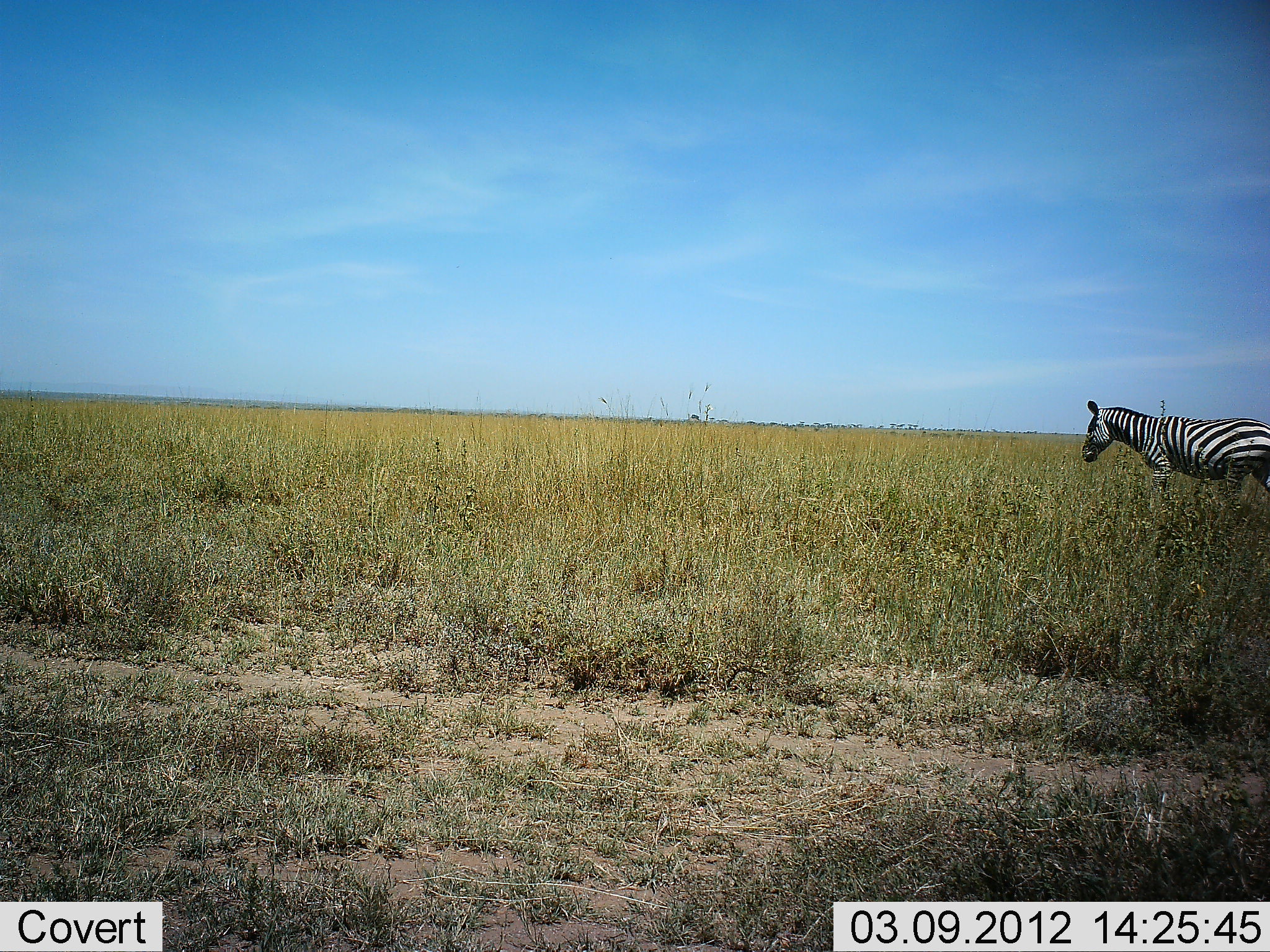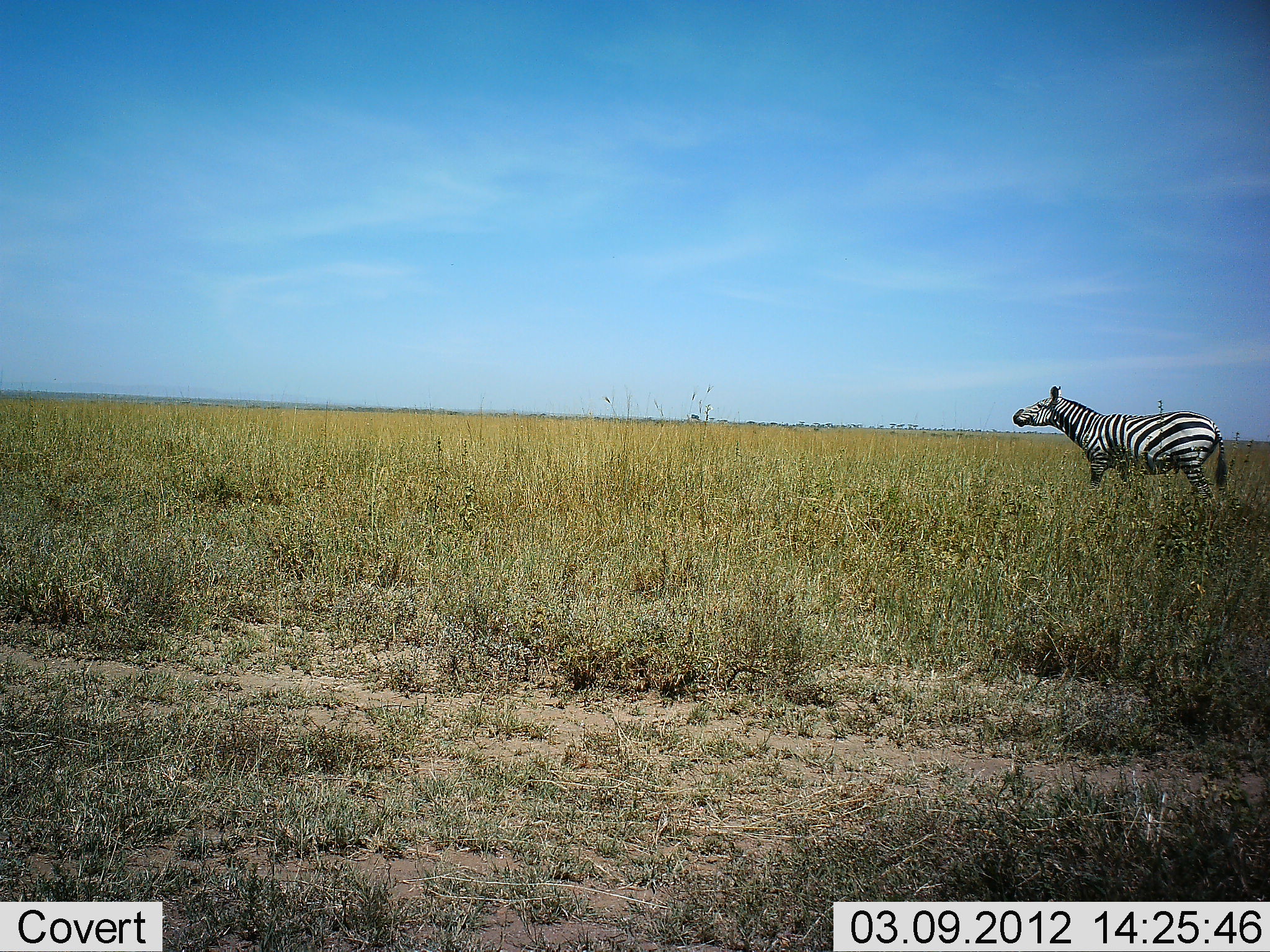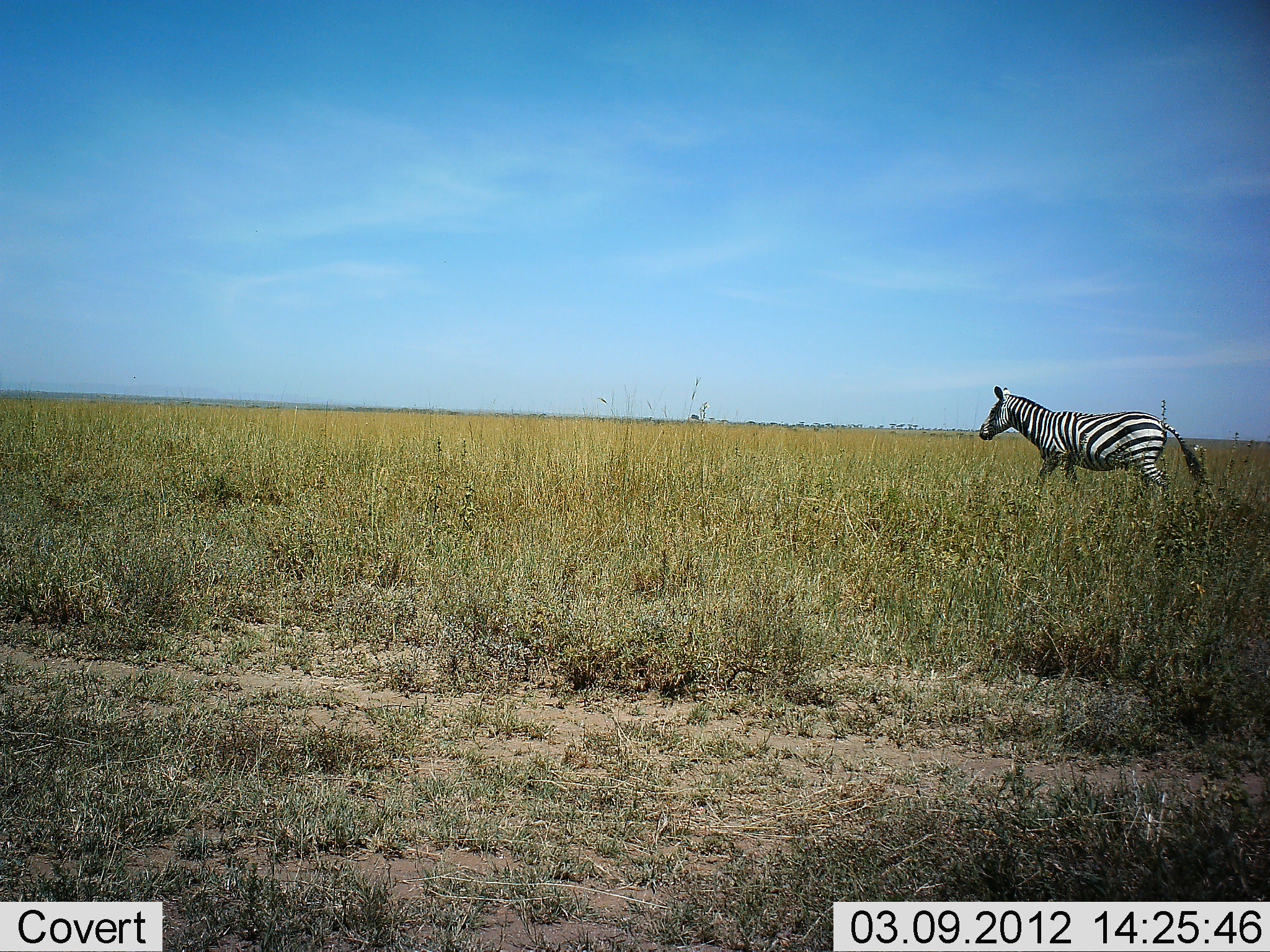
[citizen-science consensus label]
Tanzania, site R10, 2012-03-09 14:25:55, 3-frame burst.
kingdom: Animalia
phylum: Chordata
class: Mammalia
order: Perissodactyla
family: Equidae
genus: Equus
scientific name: Equus quagga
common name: plains zebra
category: zebra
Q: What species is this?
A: Zebra (plains zebra) (Equus quagga).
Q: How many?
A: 1.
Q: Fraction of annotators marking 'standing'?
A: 10%.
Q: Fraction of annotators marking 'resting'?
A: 0%.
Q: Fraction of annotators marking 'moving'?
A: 93%.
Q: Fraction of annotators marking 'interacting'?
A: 0%.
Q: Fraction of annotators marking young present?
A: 0%.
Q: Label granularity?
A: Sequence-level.